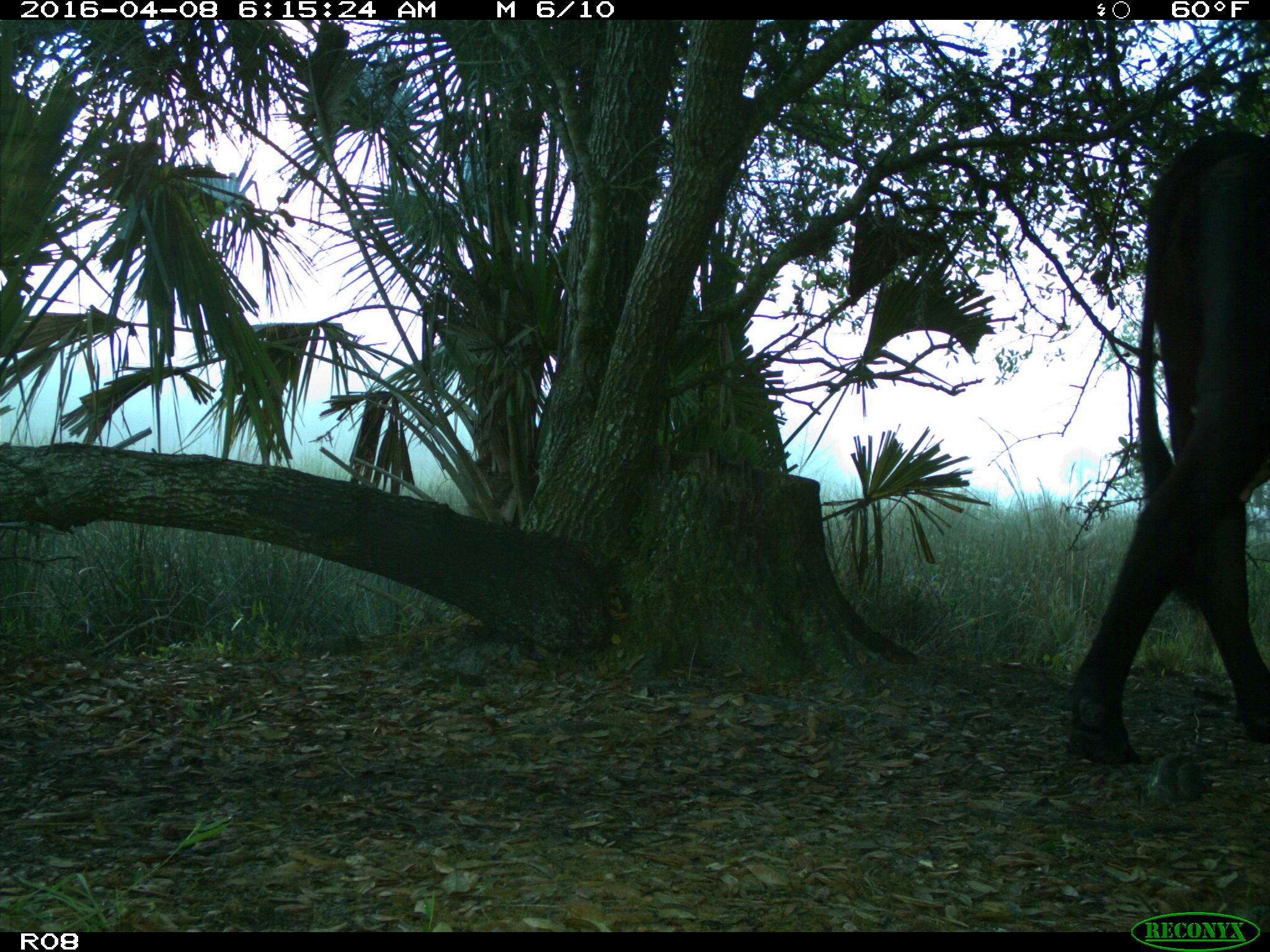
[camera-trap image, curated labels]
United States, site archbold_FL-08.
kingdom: Animalia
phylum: Chordata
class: Mammalia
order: Artiodactyla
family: Bovidae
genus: Bos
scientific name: Bos taurus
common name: domestic cow